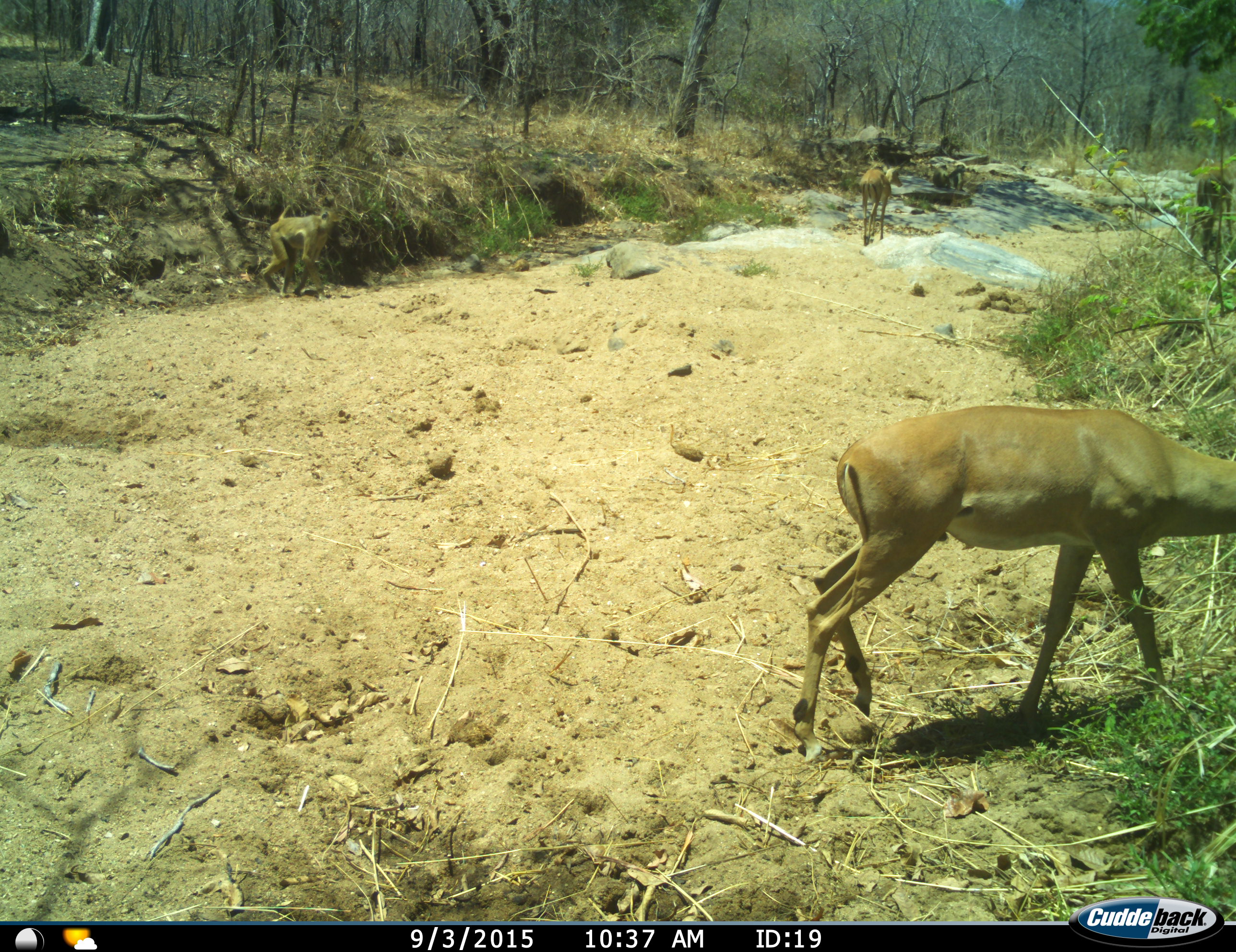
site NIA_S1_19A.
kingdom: Animalia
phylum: Chordata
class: Mammalia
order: Artiodactyla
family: Bovidae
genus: Aepyceros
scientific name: Aepyceros melampus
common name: impala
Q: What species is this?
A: Impala (Aepyceros melampus).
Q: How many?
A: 2.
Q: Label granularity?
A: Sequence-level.